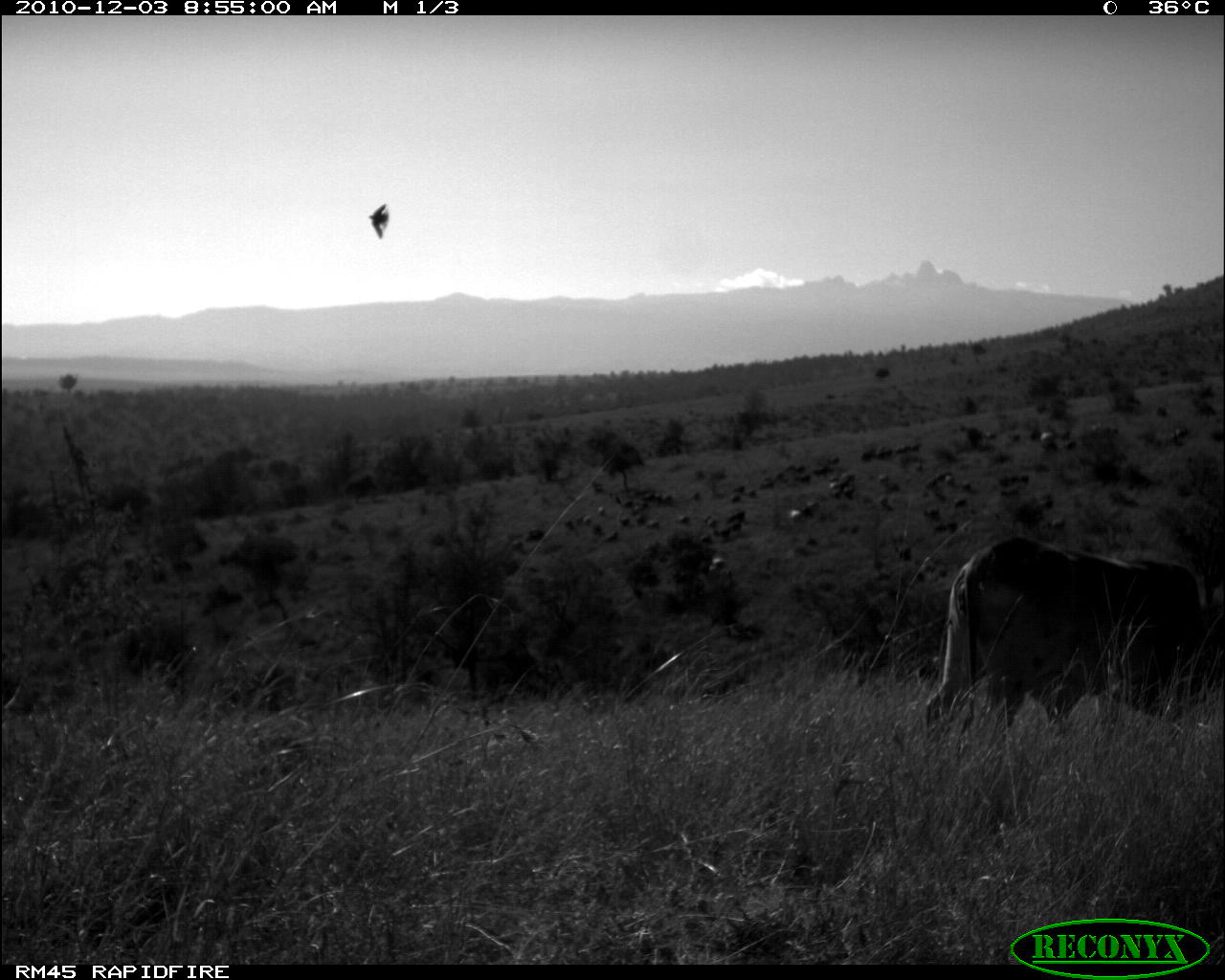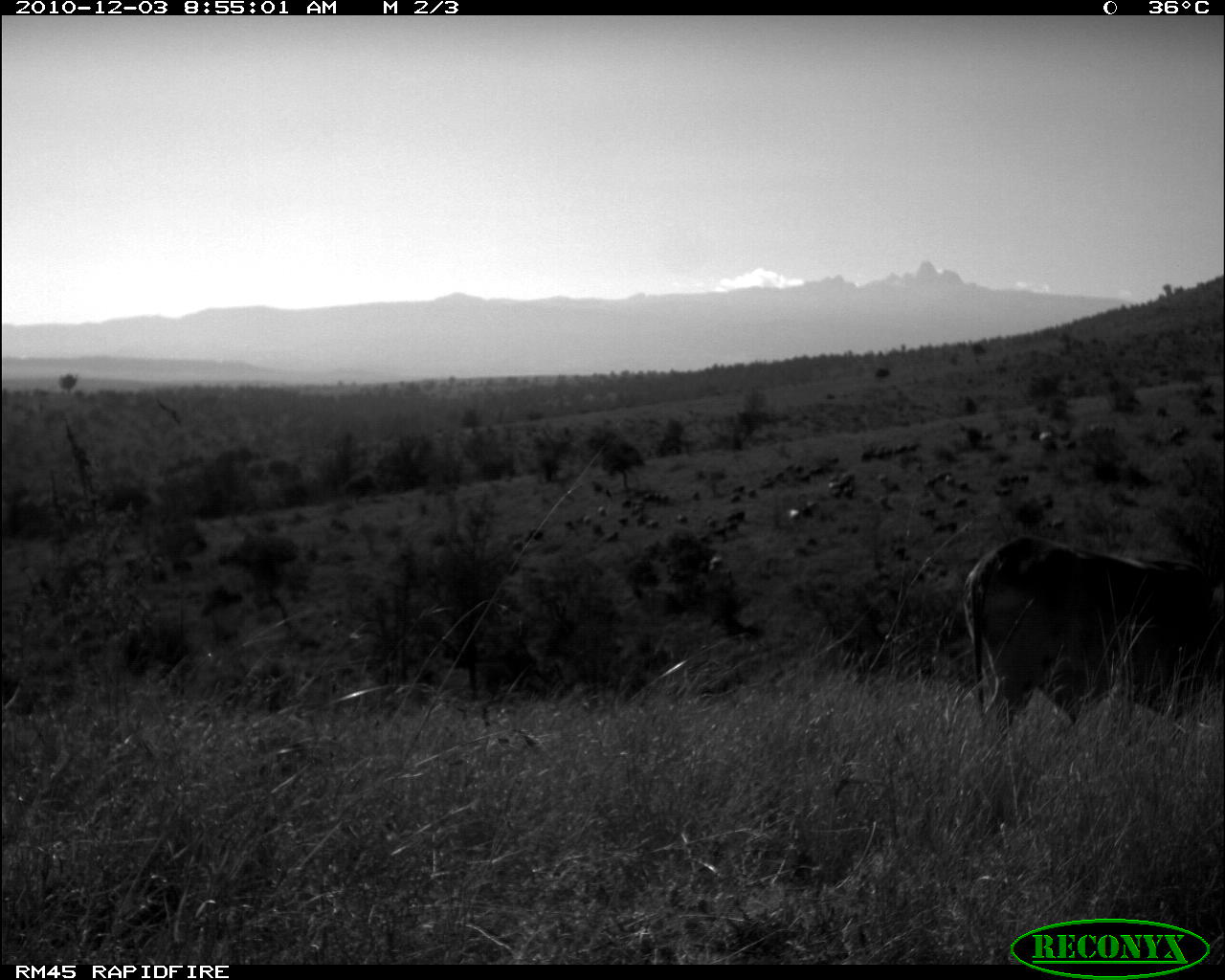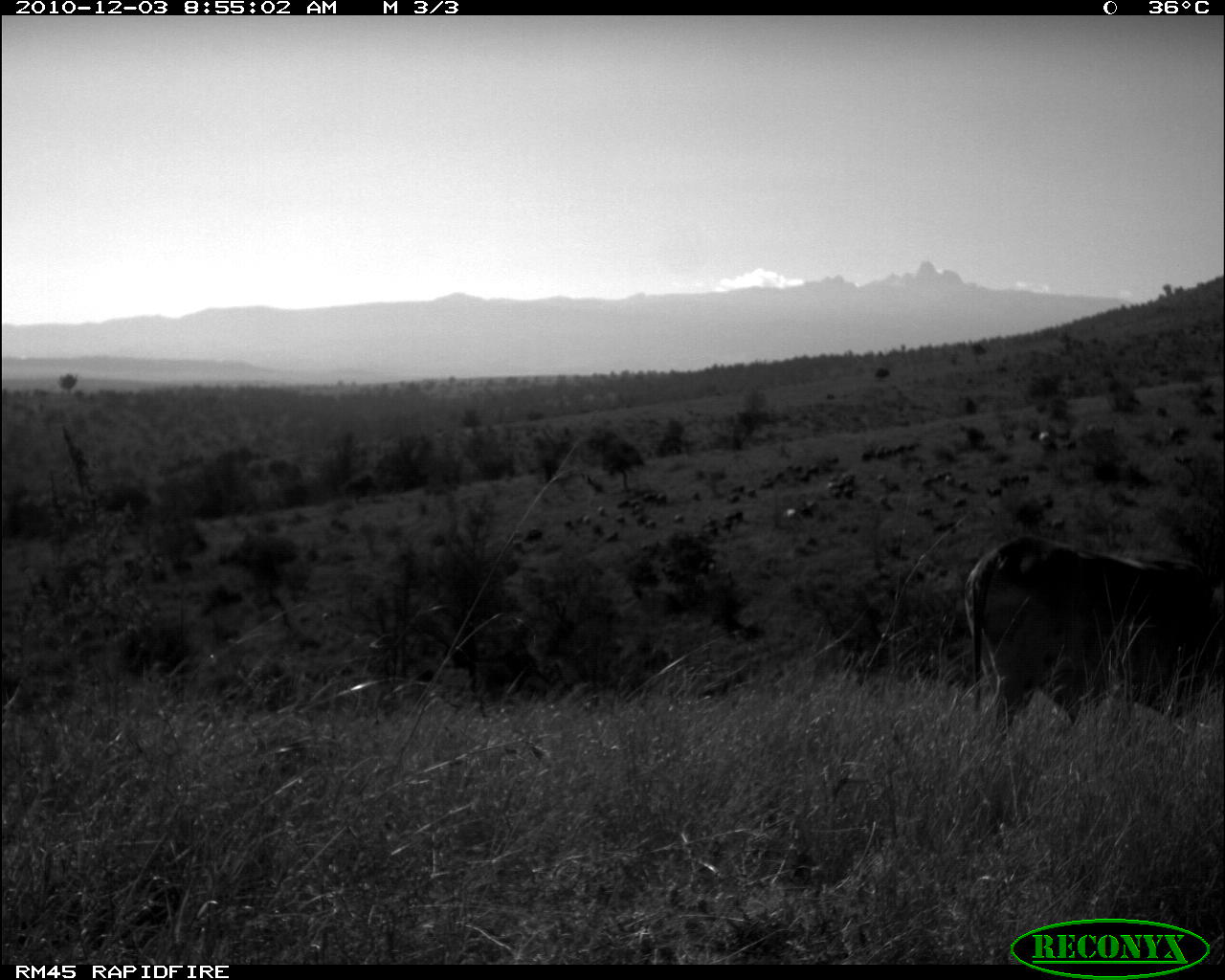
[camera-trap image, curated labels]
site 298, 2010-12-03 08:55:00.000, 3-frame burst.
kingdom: Animalia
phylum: Chordata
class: Mammalia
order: Artiodactyla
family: Bovidae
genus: Bos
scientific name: Bos taurus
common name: domestic cattle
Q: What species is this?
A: Bos taurus (domestic cattle).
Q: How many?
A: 1.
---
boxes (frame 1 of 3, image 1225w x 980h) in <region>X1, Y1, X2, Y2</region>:
bos taurus: <region>925, 538, 1224, 744</region>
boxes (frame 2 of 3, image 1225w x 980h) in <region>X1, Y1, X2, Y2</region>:
bos taurus: <region>963, 533, 1225, 767</region>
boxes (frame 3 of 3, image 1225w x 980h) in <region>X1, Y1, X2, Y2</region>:
bos taurus: <region>962, 534, 1225, 732</region>